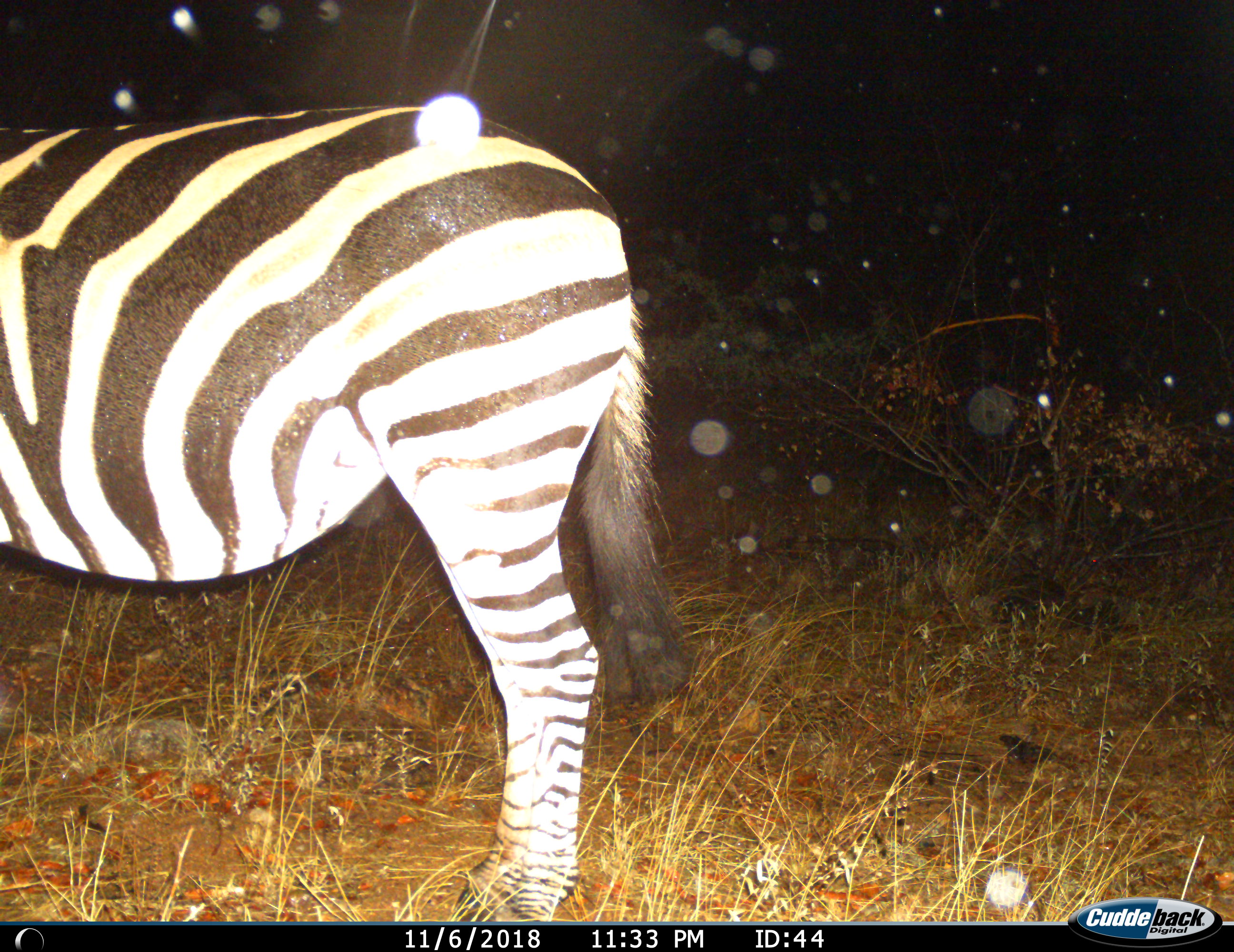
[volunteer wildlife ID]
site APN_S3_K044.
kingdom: Animalia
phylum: Chordata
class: Mammalia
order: Perissodactyla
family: Equidae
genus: Equus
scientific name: Equus quagga burchellii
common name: burchell's zebra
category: zebraburchells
Zebraburchells (burchell's zebra) (Equus quagga burchellii), count 1. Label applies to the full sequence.